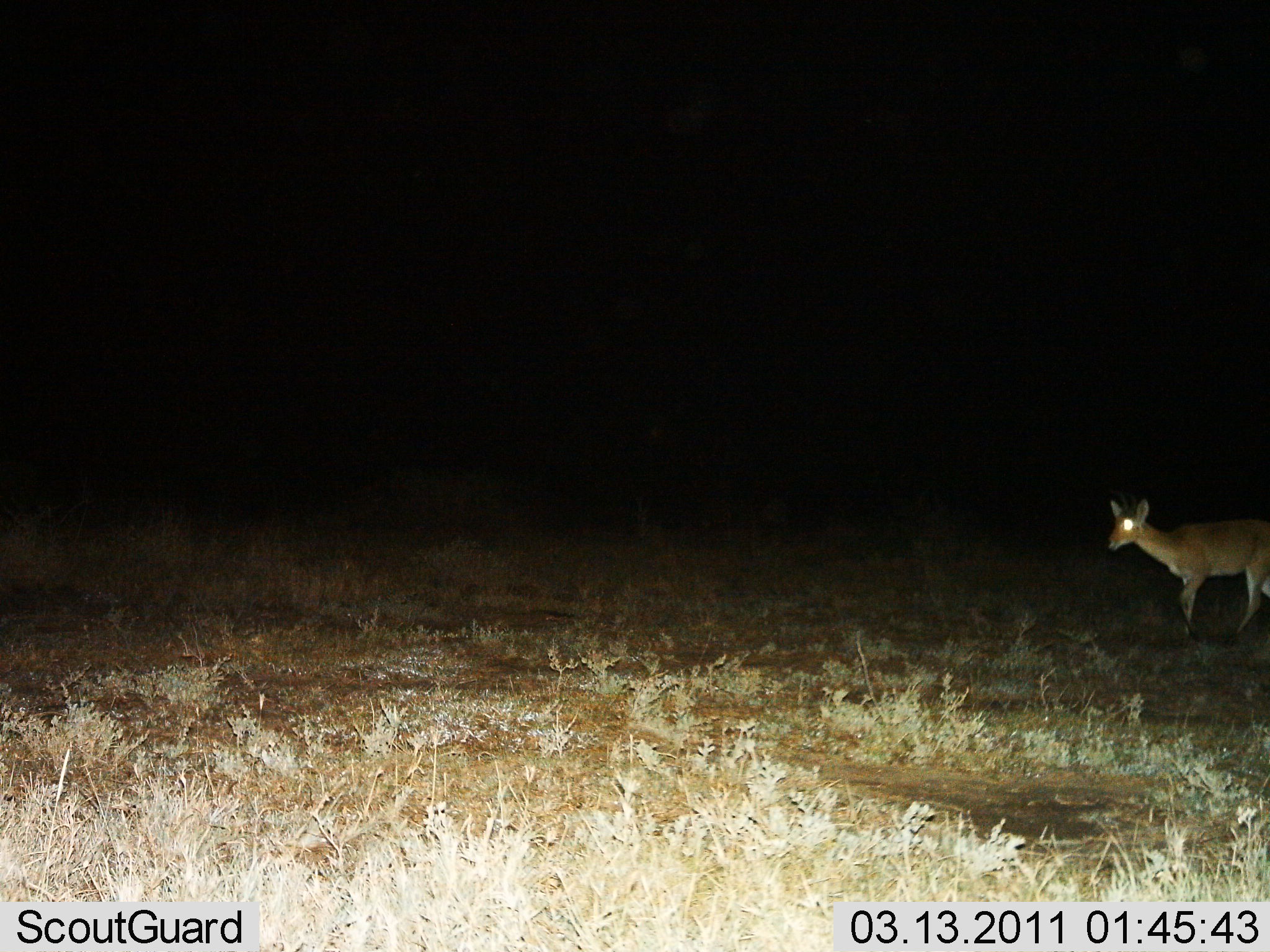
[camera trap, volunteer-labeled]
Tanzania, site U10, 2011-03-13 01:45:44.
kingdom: Animalia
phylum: Chordata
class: Mammalia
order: Artiodactyla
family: Bovidae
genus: Madoqua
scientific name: Madoqua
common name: dikdik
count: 1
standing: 40%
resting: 0%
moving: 60%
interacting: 0%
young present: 0%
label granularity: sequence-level